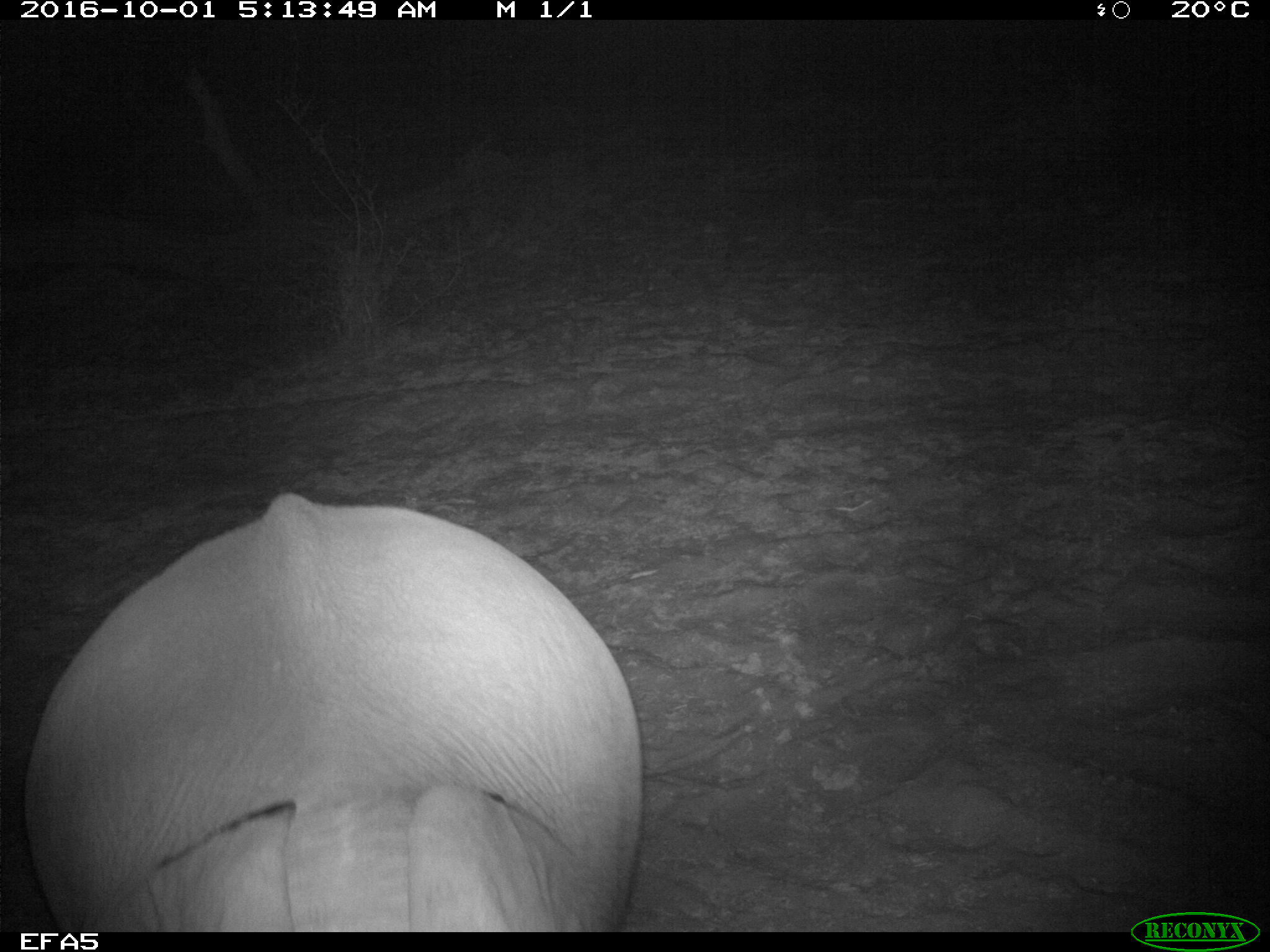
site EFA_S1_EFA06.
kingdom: Animalia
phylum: Chordata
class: Mammalia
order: Proboscidea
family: Elephantidae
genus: Loxodonta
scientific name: Loxodonta africana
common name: african bush elephant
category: elephant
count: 1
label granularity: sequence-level